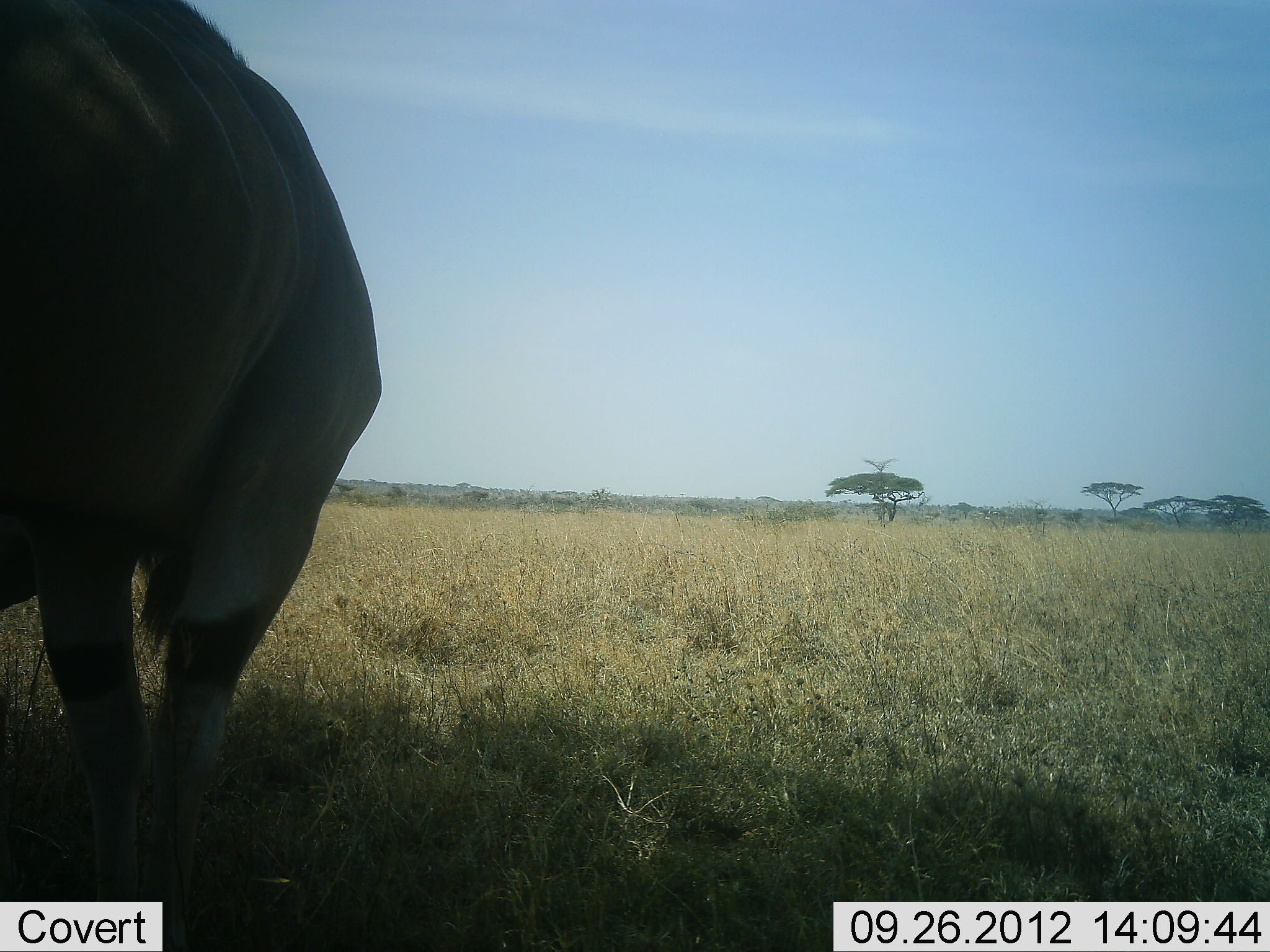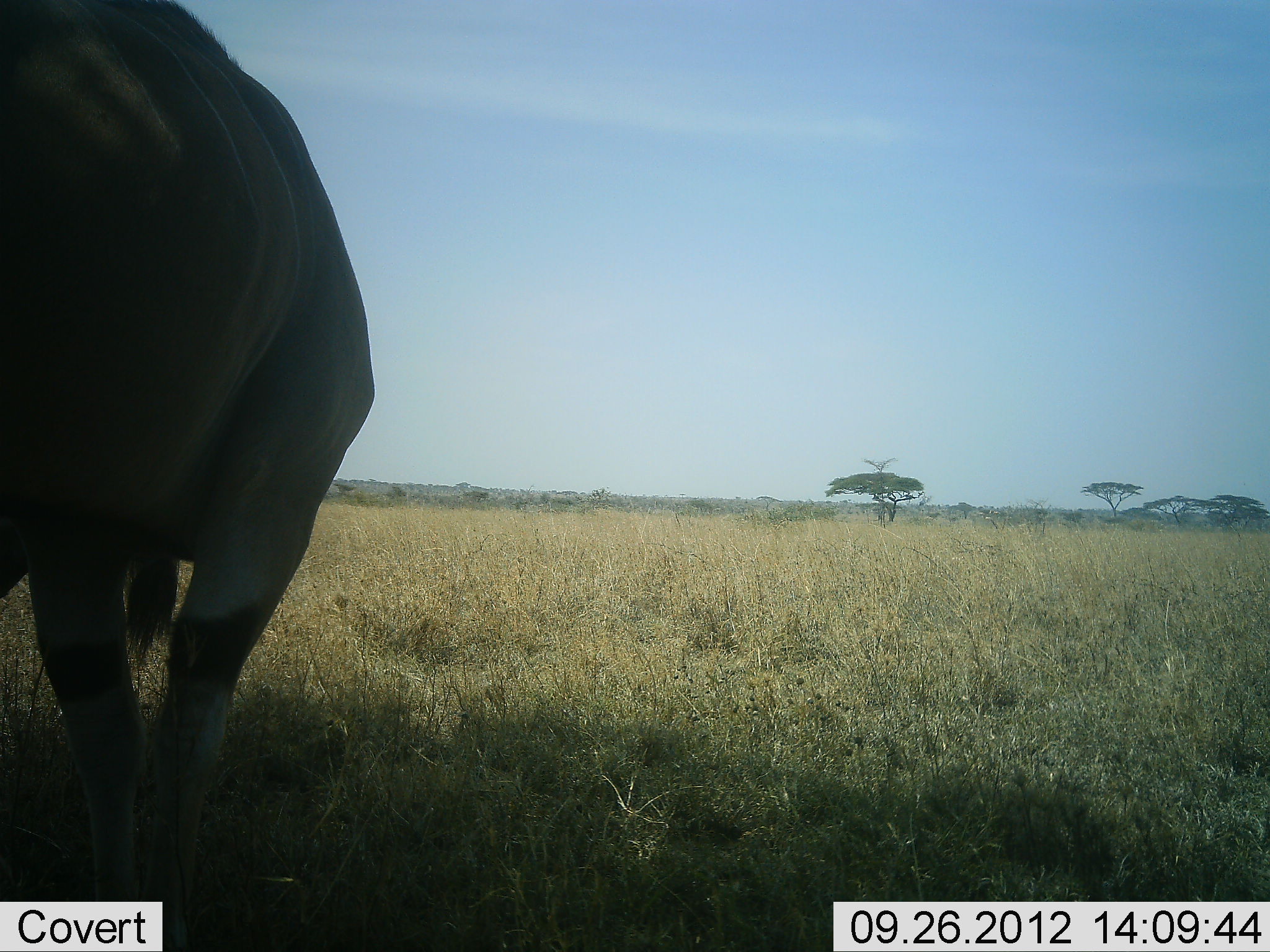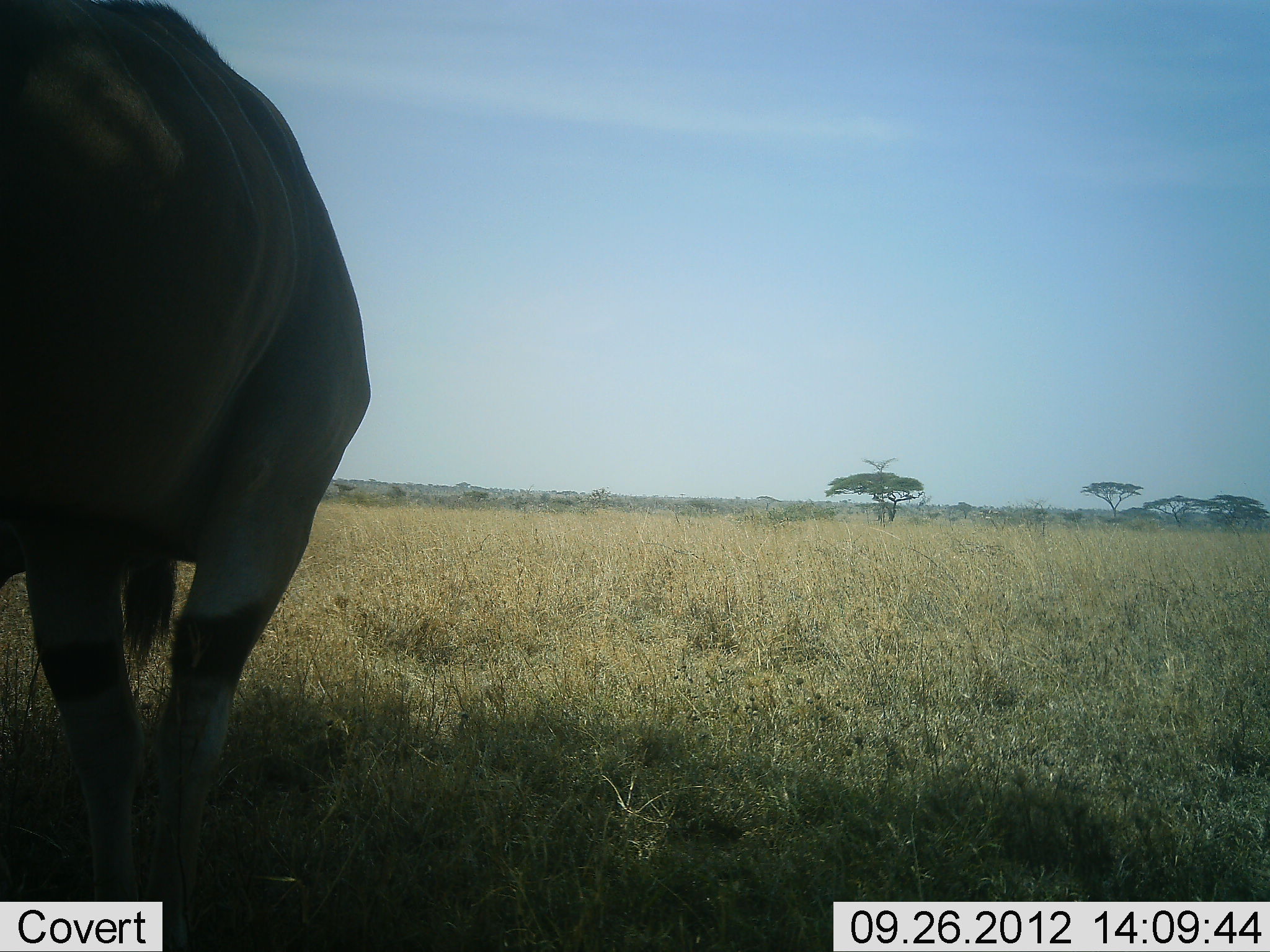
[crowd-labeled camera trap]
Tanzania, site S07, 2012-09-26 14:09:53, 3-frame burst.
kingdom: Animalia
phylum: Chordata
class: Mammalia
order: Artiodactyla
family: Bovidae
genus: Damaliscus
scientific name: Damaliscus lunatus jimela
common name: topi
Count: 1.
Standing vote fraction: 100%.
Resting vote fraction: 0%.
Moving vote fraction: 0%.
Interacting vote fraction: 10%.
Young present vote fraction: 0%.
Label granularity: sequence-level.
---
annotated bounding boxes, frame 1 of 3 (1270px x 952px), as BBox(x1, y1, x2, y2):
animal: BBox(0, 0, 383, 951)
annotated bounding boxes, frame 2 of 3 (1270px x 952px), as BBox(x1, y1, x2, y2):
animal: BBox(0, 0, 377, 951)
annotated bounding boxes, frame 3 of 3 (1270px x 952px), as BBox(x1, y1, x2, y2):
animal: BBox(0, 1, 372, 952)